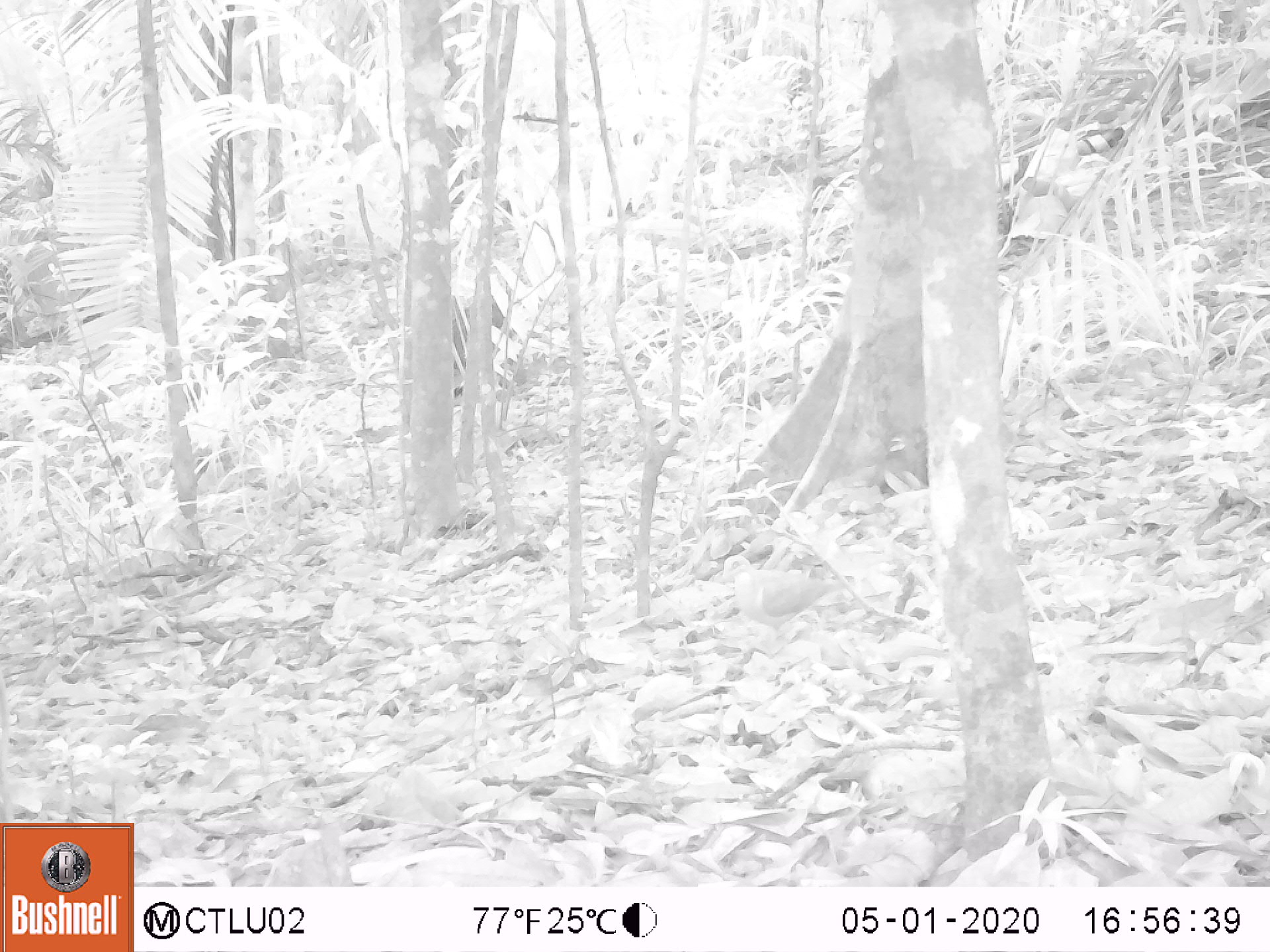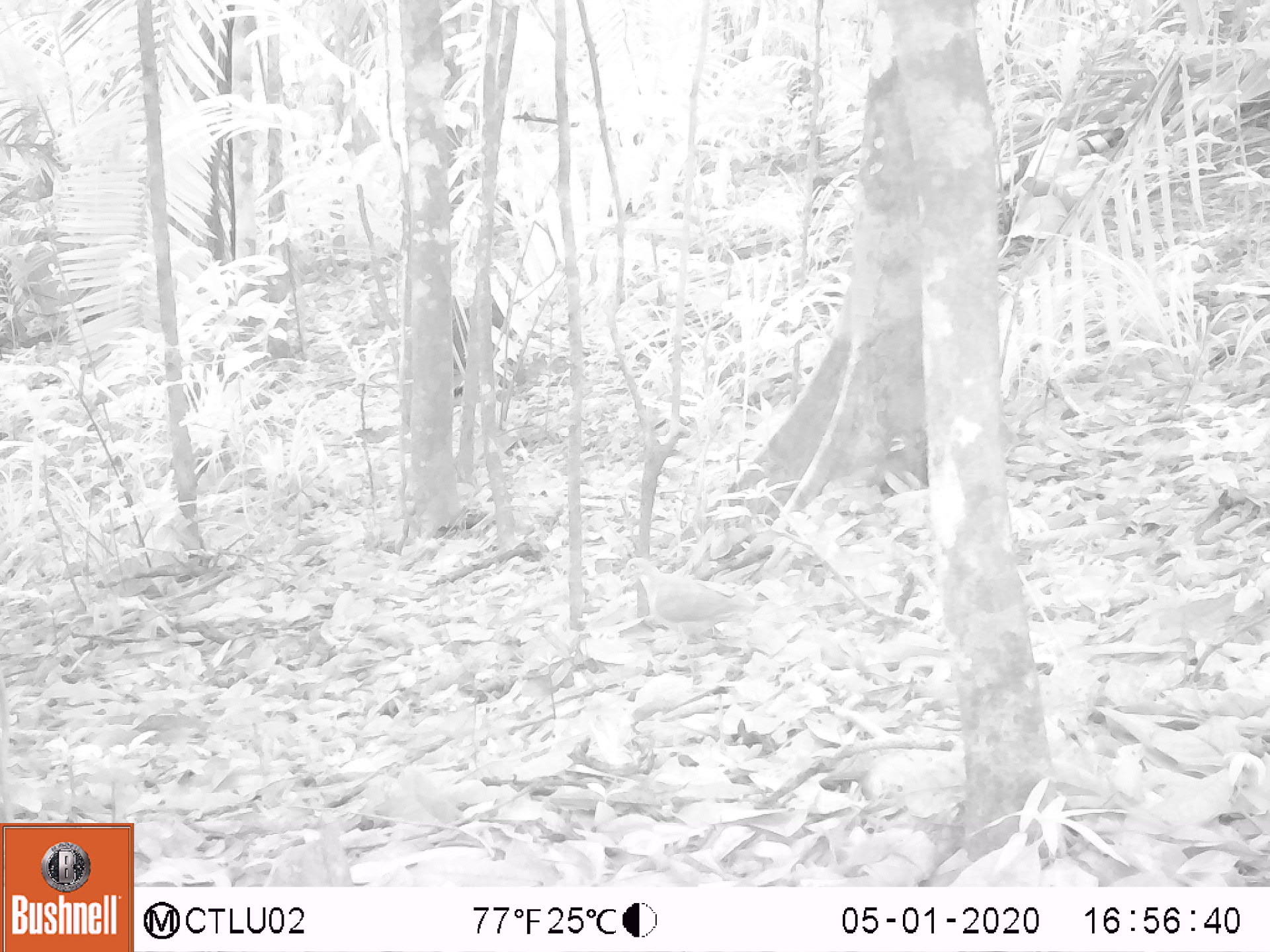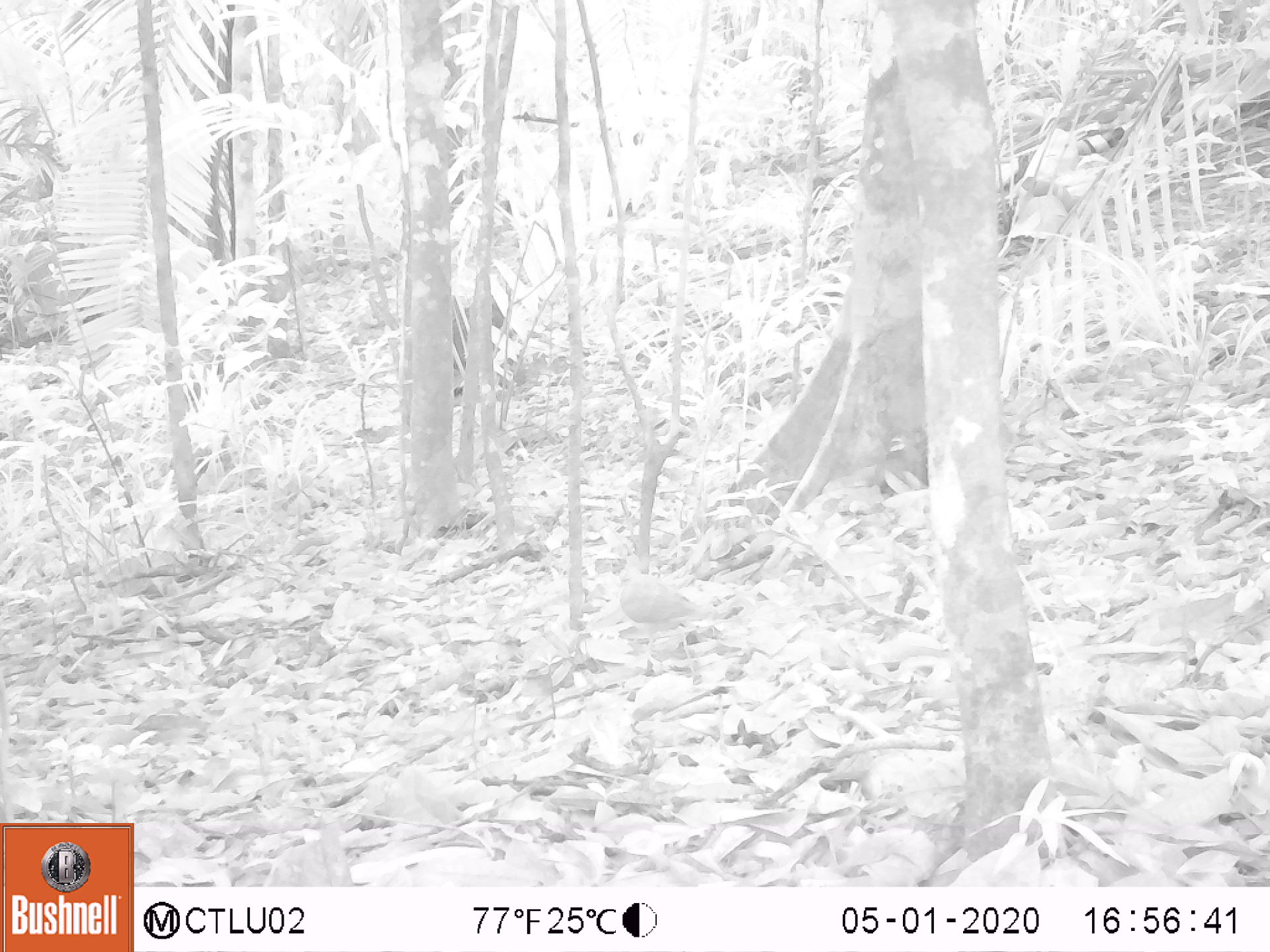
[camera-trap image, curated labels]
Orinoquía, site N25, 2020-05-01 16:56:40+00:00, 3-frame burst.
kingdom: Animalia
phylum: Chordata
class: Aves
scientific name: Aves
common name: bird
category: unknown bird